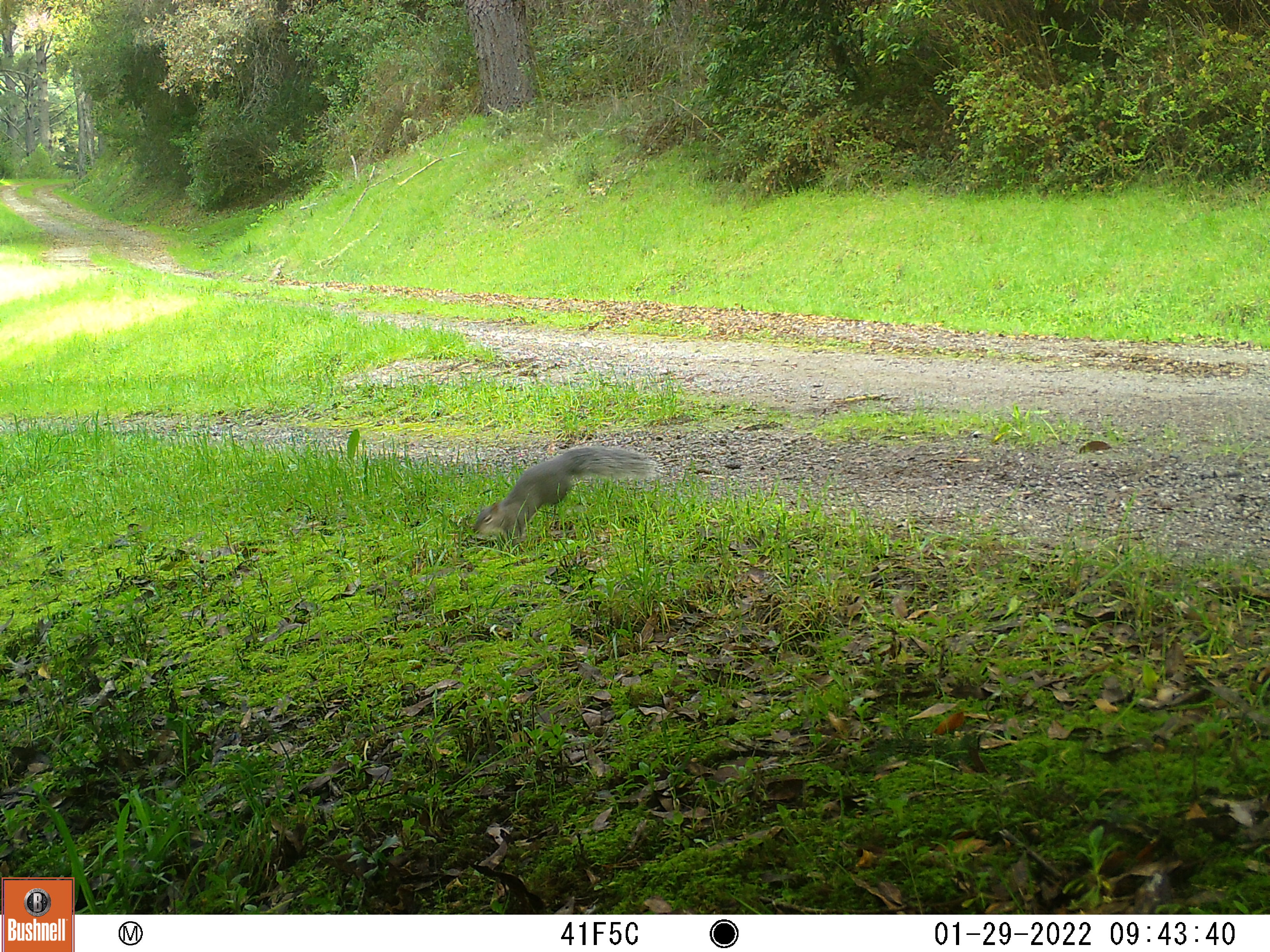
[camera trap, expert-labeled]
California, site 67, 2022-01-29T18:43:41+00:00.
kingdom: Animalia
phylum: Chordata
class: Mammalia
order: Rodentia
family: Sciuridae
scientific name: Sciuridae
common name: squirrel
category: unknown squirrel